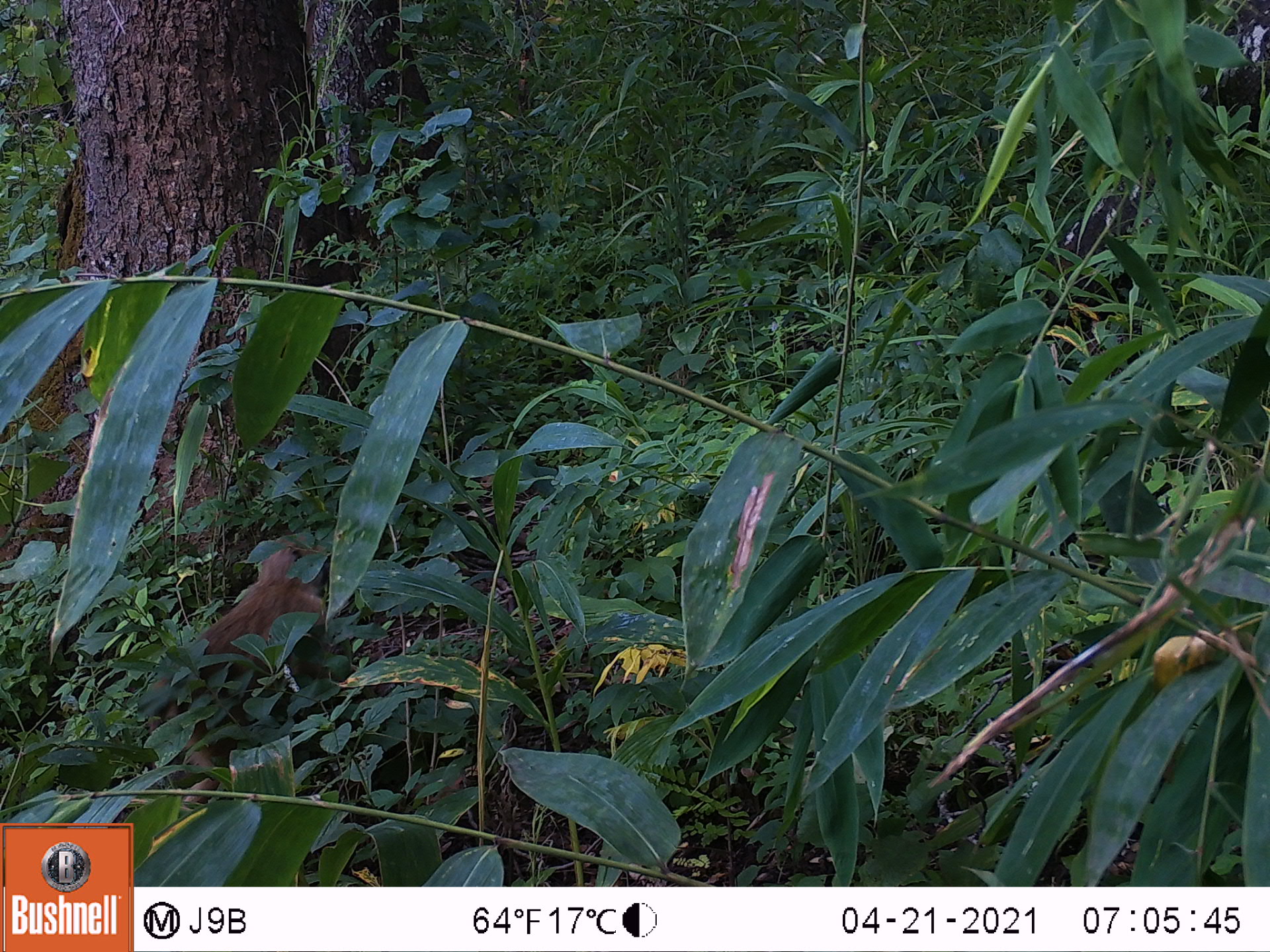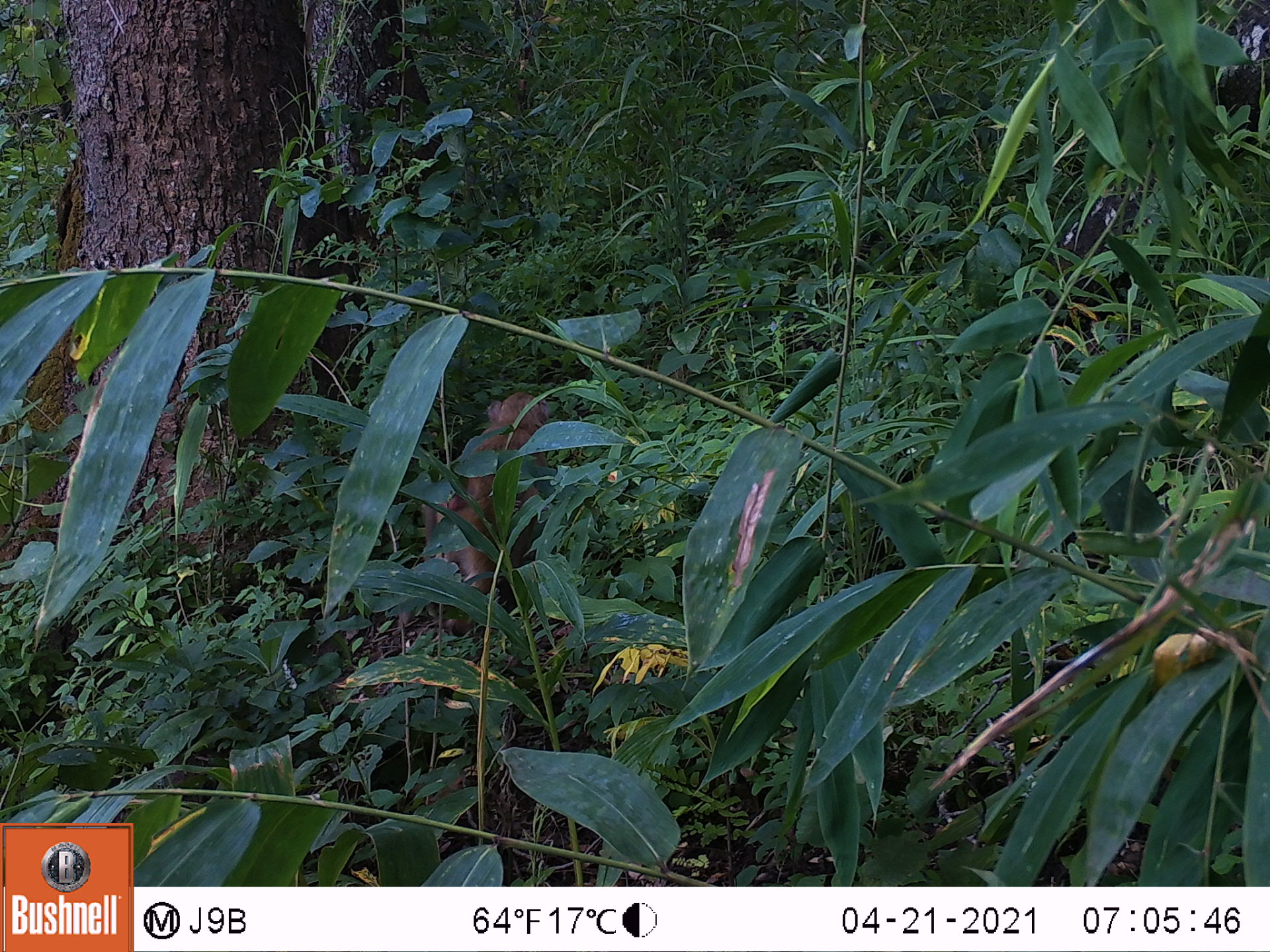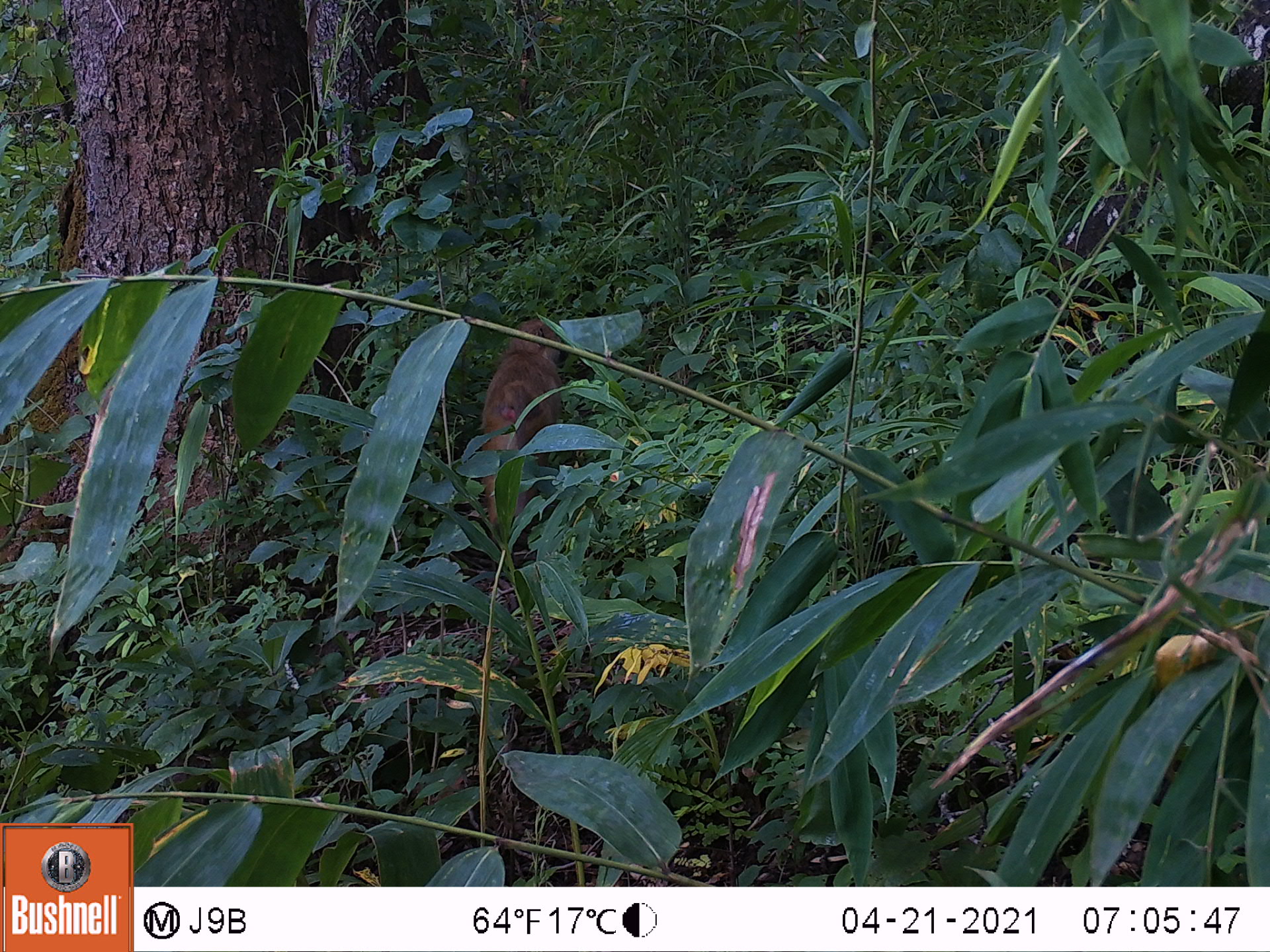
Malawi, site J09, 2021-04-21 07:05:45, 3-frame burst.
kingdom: Animalia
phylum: Chordata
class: Mammalia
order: Primates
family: Cercopithecidae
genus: Papio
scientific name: Papio cynocephalus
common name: yellow baboon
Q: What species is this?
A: Yellow baboon (Papio cynocephalus).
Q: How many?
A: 1.